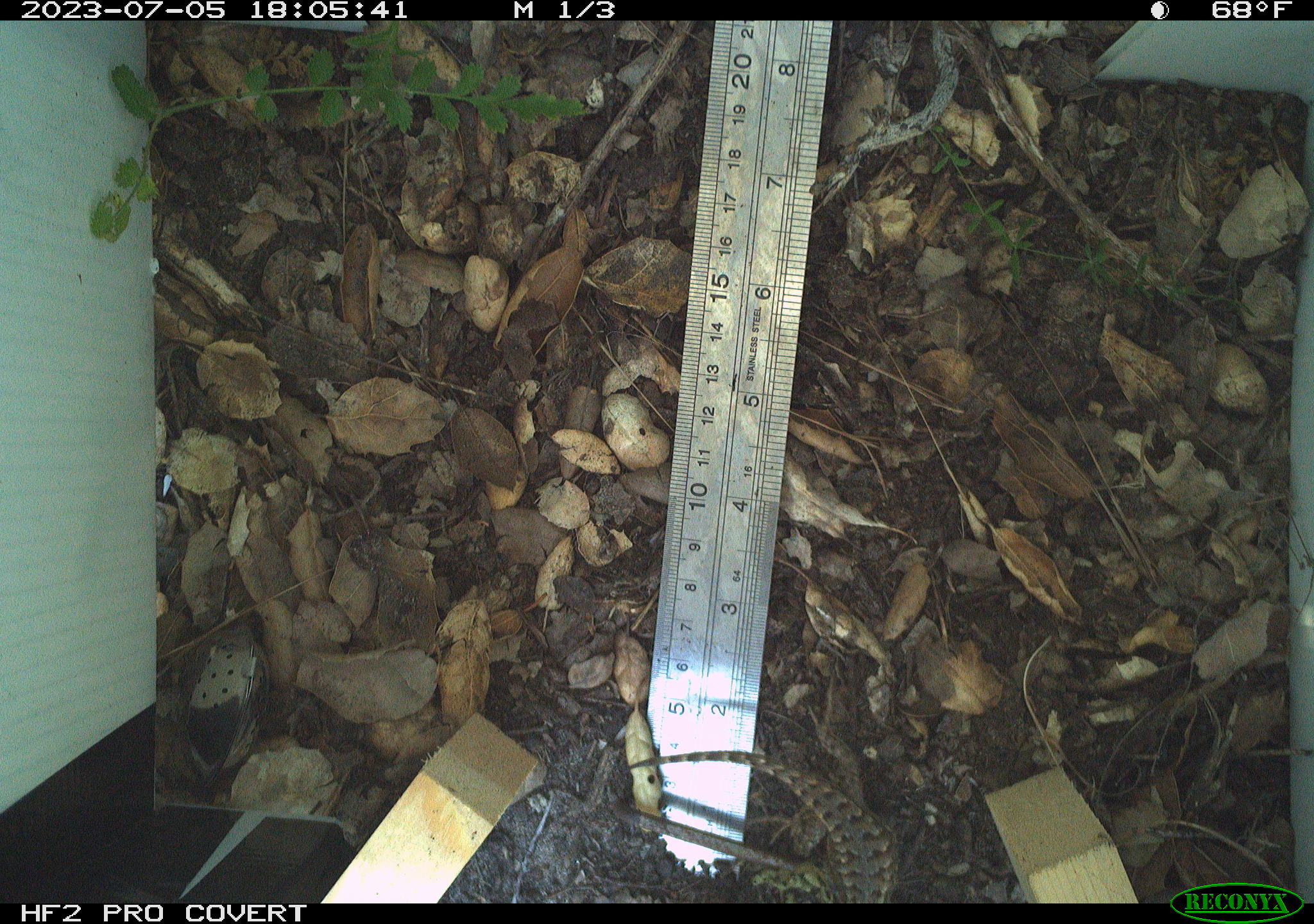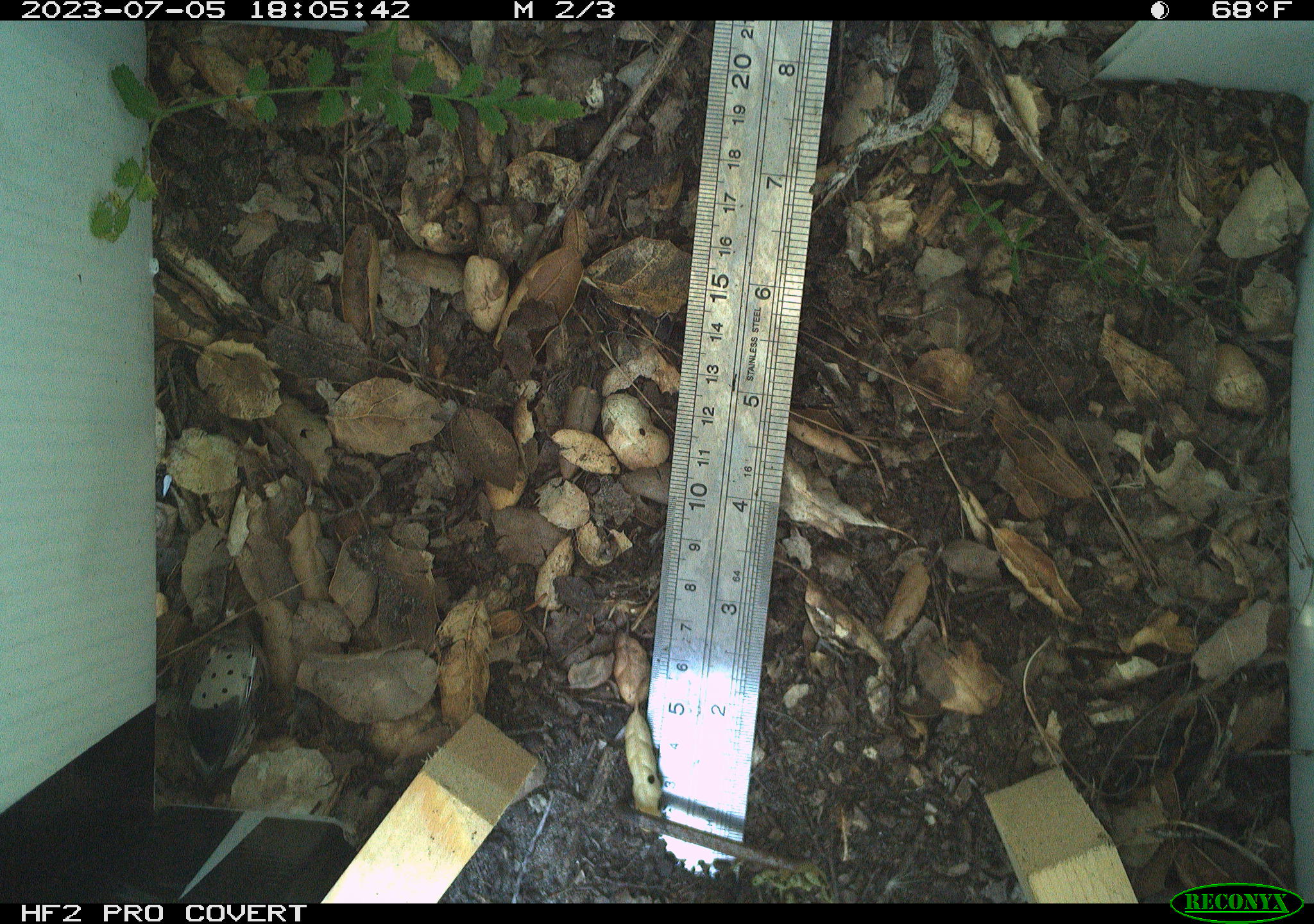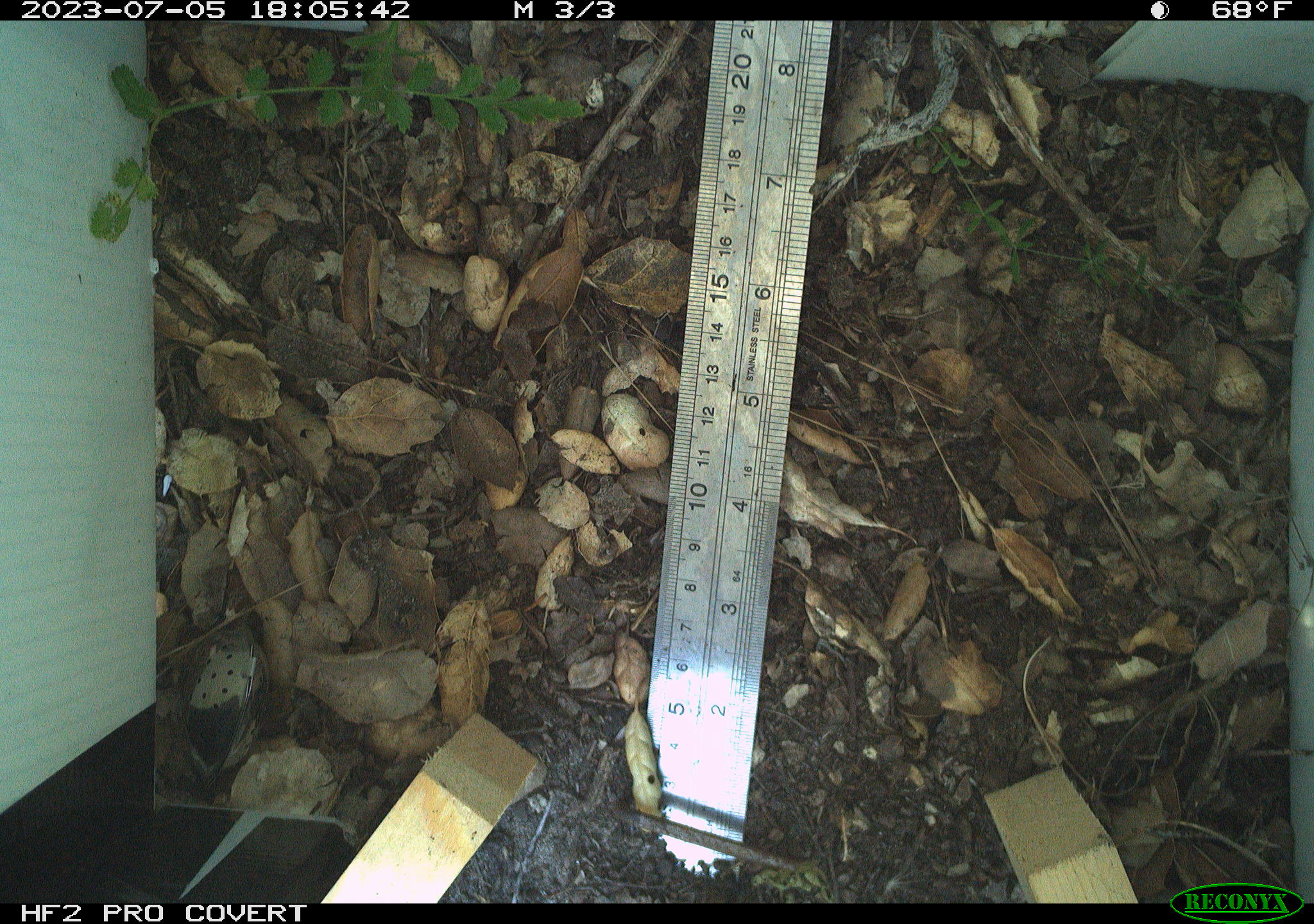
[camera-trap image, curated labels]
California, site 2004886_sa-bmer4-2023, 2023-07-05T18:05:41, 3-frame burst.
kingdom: Animalia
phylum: Chordata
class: Reptilia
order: Squamata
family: Phrynosomatidae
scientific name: Phrynosomatidae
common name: phrynosomatid lizards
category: phrynosomatidae family